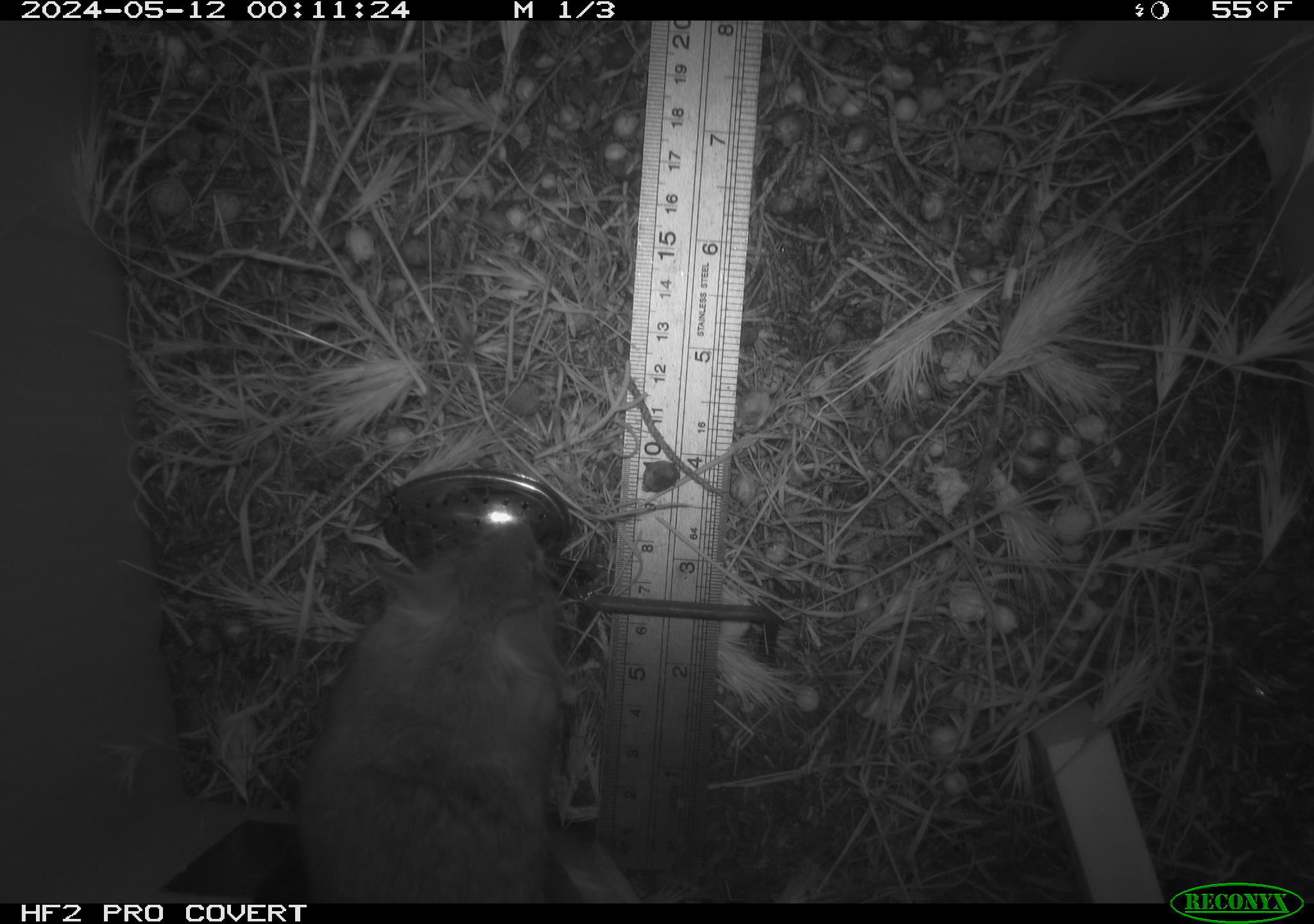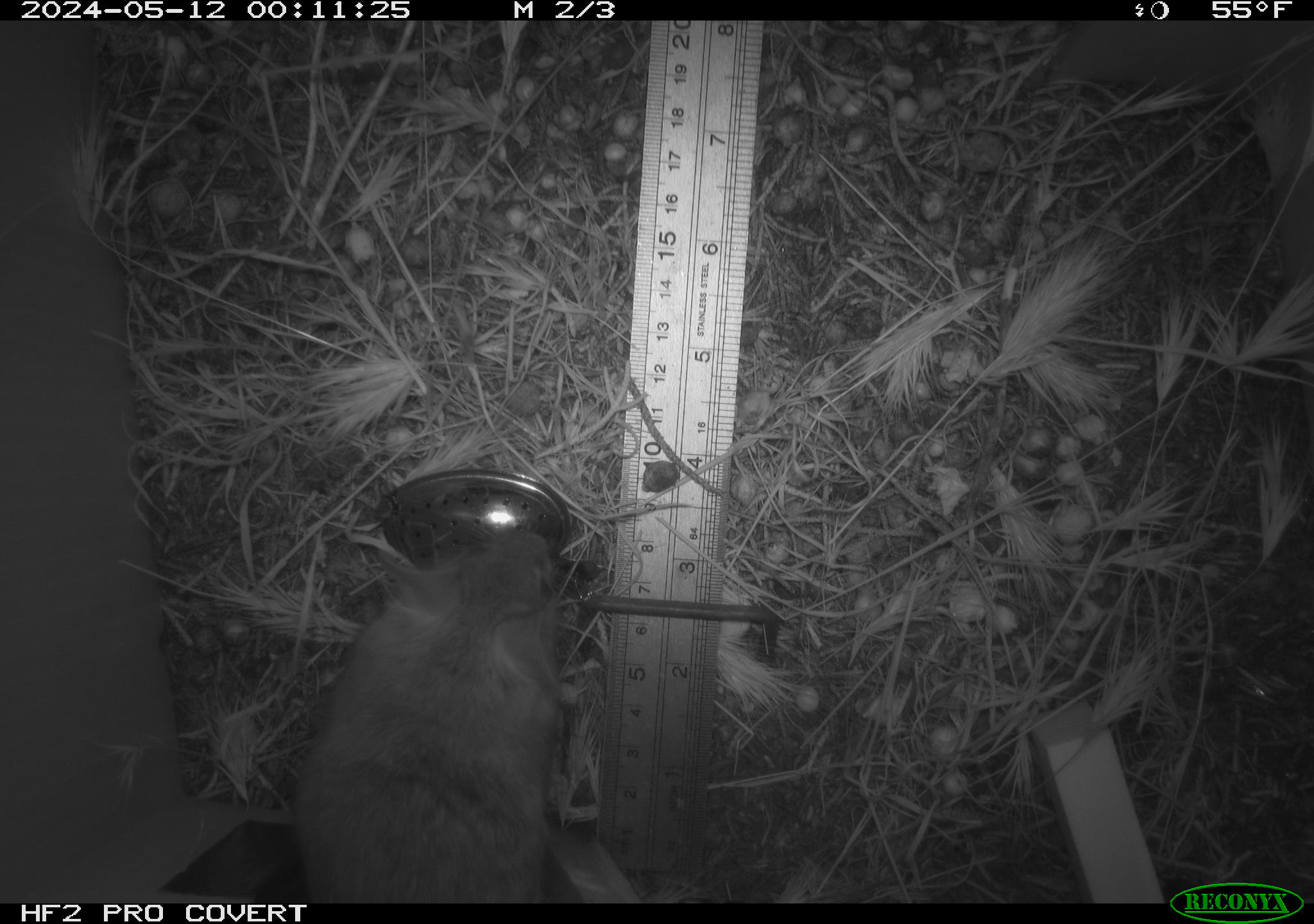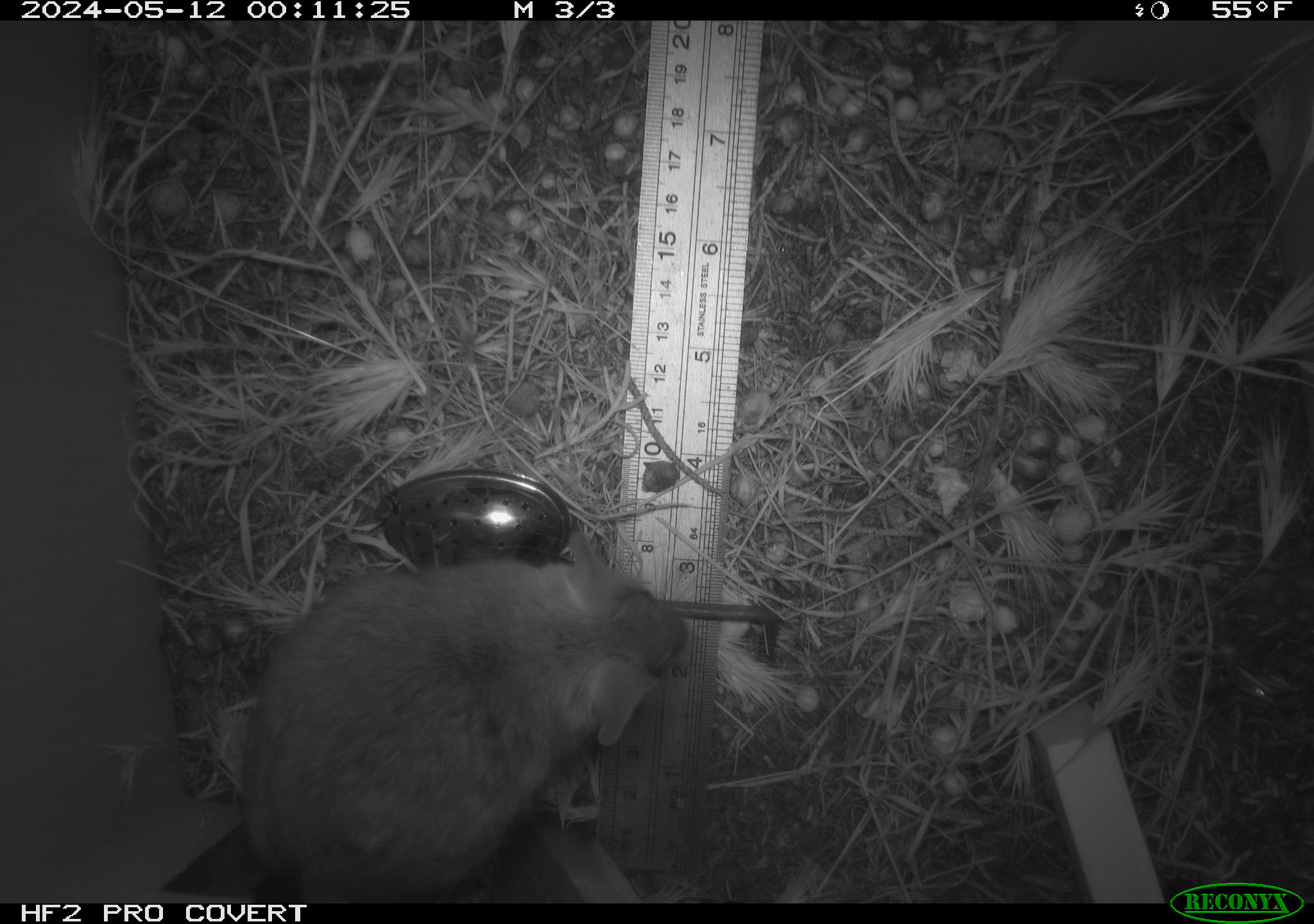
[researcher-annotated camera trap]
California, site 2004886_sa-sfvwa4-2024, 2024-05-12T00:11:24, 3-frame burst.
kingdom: Animalia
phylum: Chordata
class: Mammalia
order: Rodentia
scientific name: Rodentia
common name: mouse species